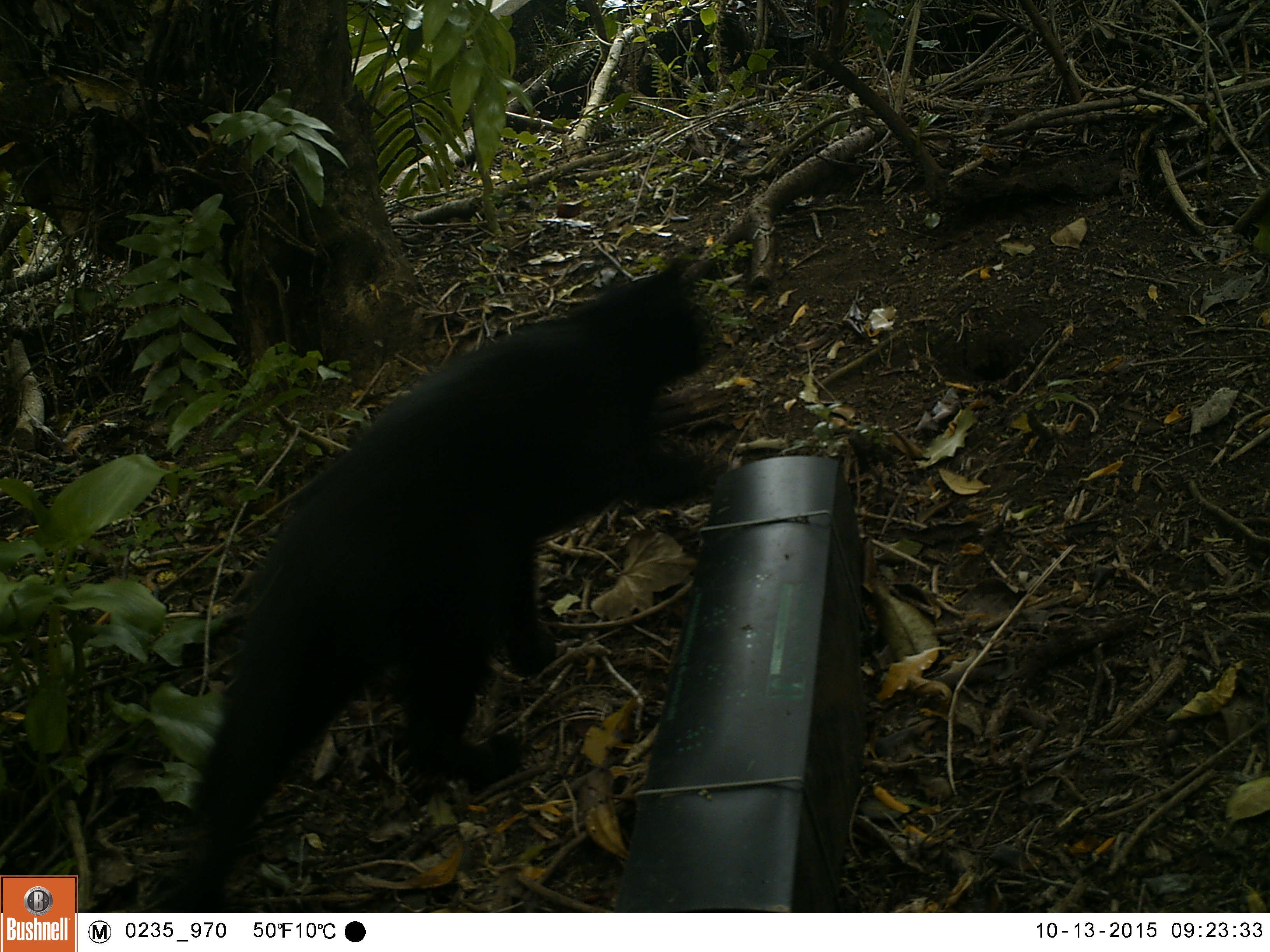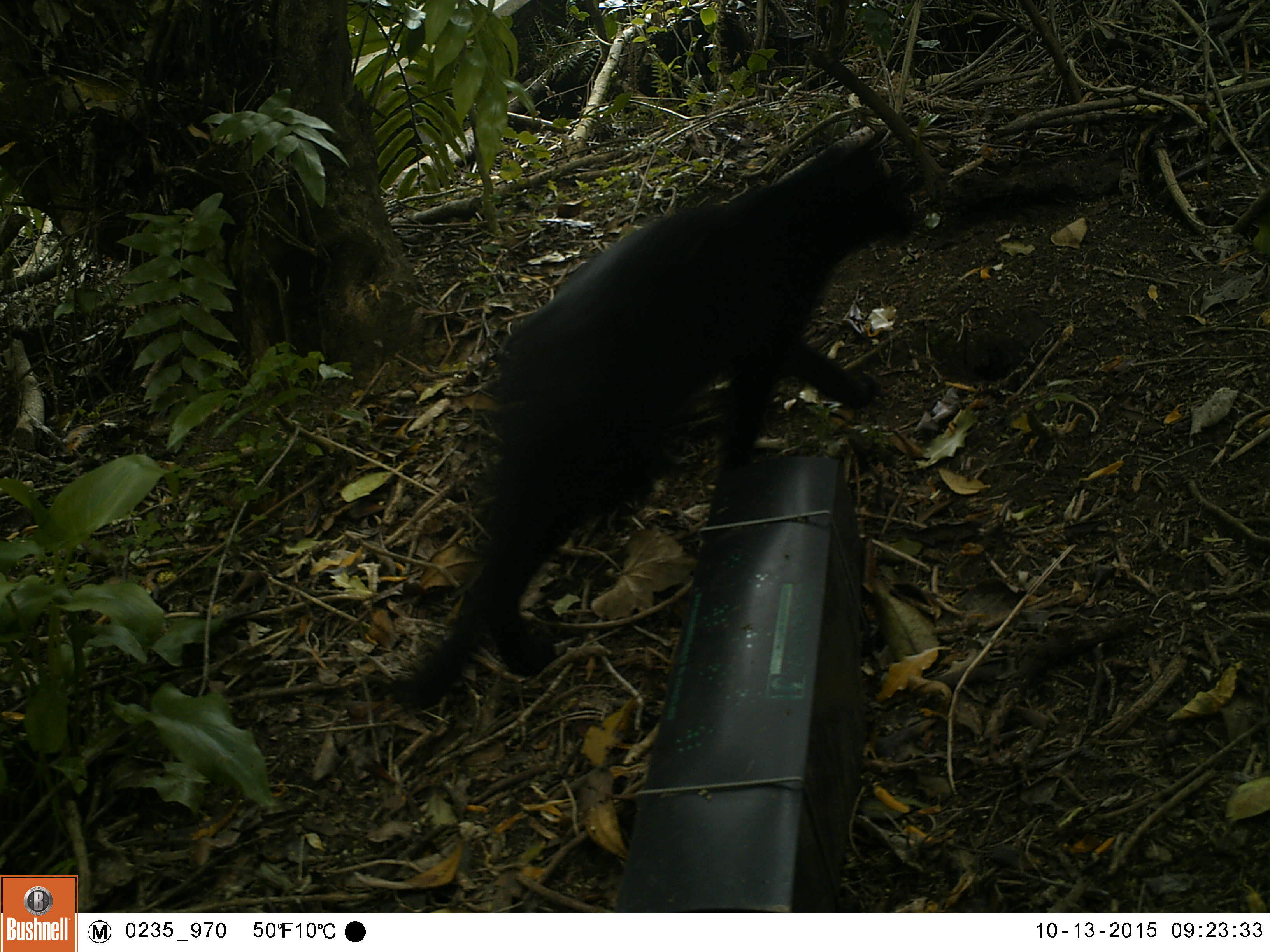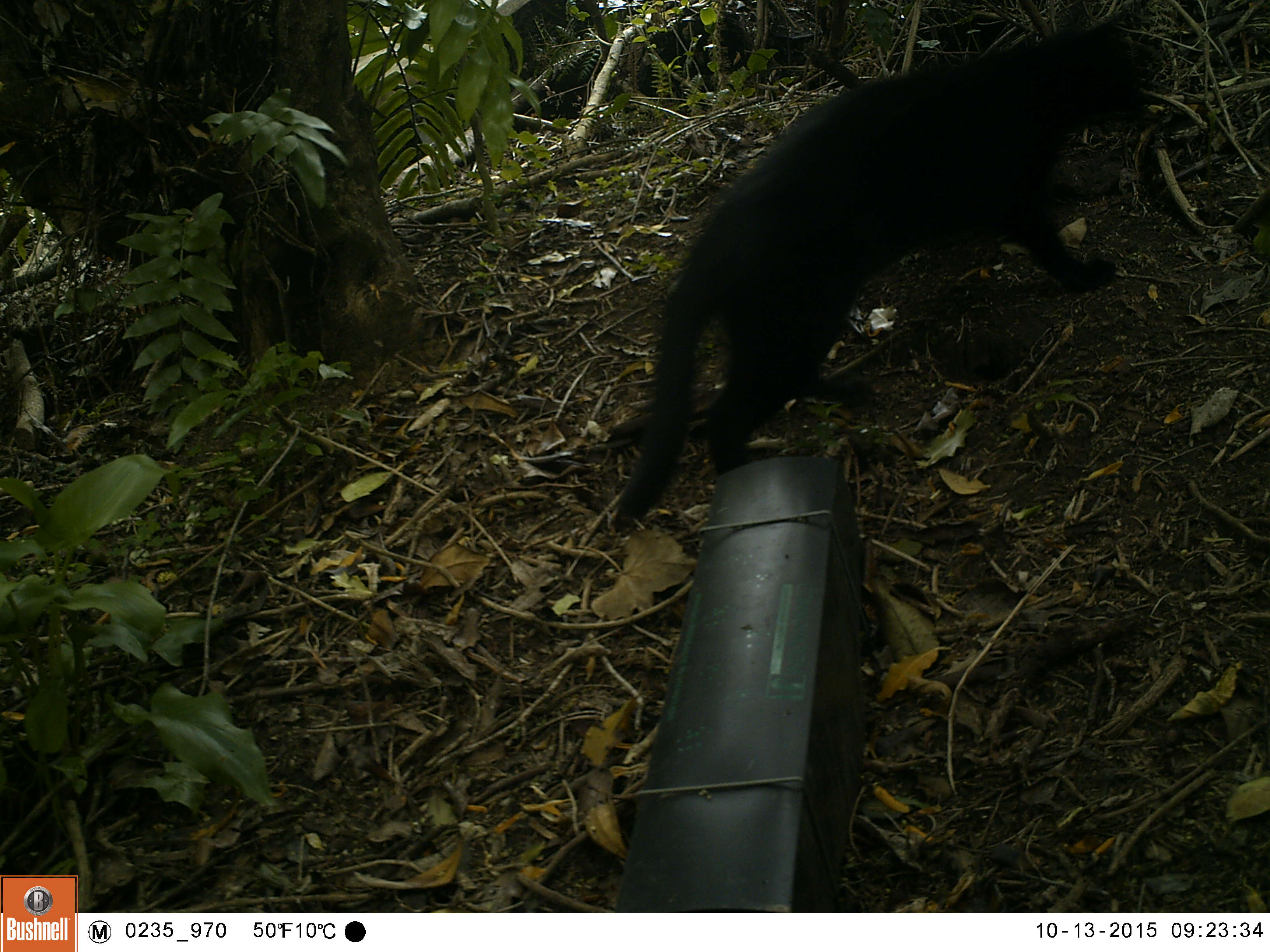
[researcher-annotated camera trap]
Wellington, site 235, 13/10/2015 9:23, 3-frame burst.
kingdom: Animalia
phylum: Chordata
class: Mammalia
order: Carnivora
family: Felidae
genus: Felis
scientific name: Felis catus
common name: cat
Cat (Felis catus).